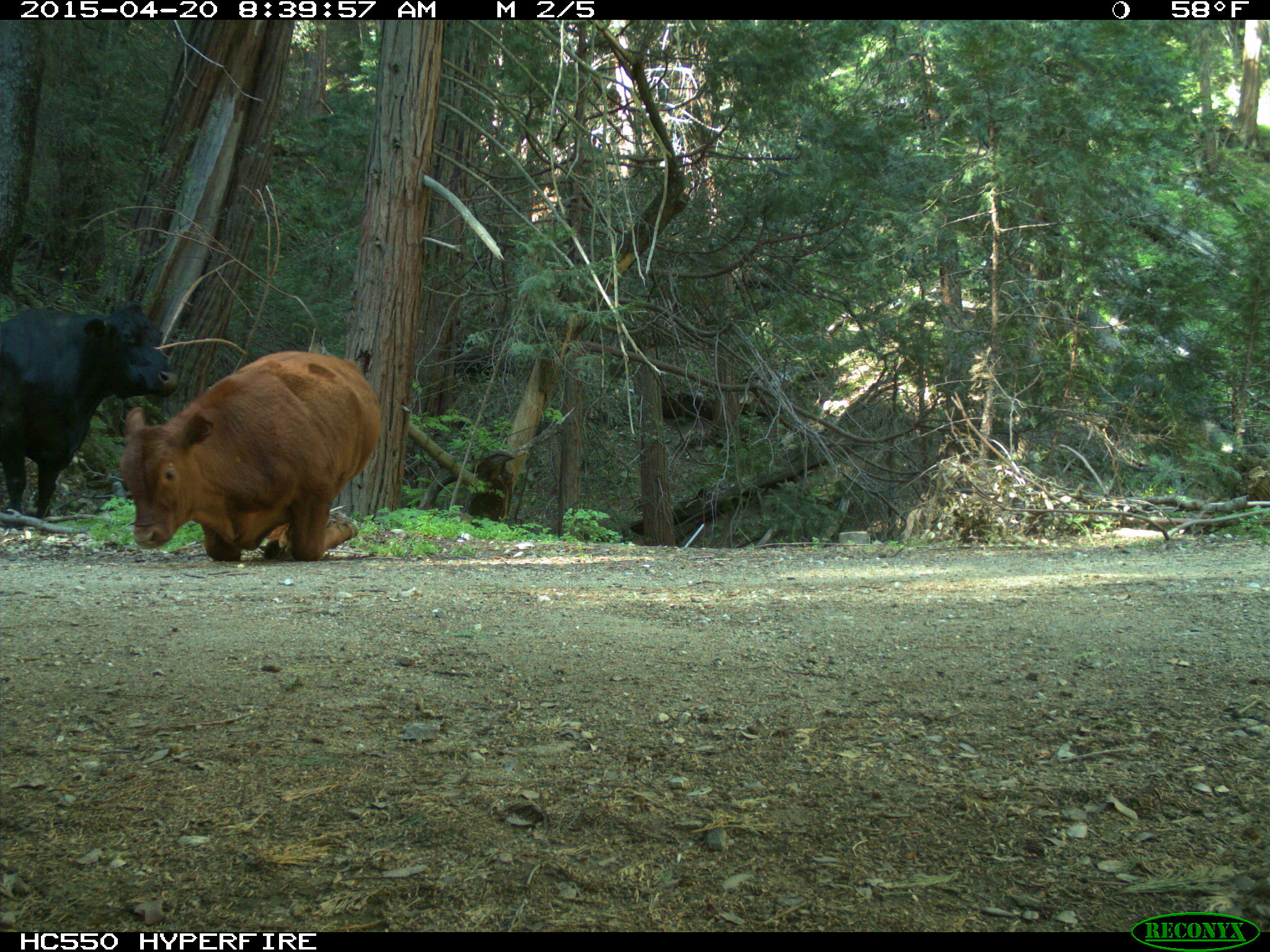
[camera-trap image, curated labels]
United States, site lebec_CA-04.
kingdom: Animalia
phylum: Chordata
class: Mammalia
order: Artiodactyla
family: Bovidae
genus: Bos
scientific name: Bos taurus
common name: domestic cow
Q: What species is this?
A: Bos taurus (domestic cow).